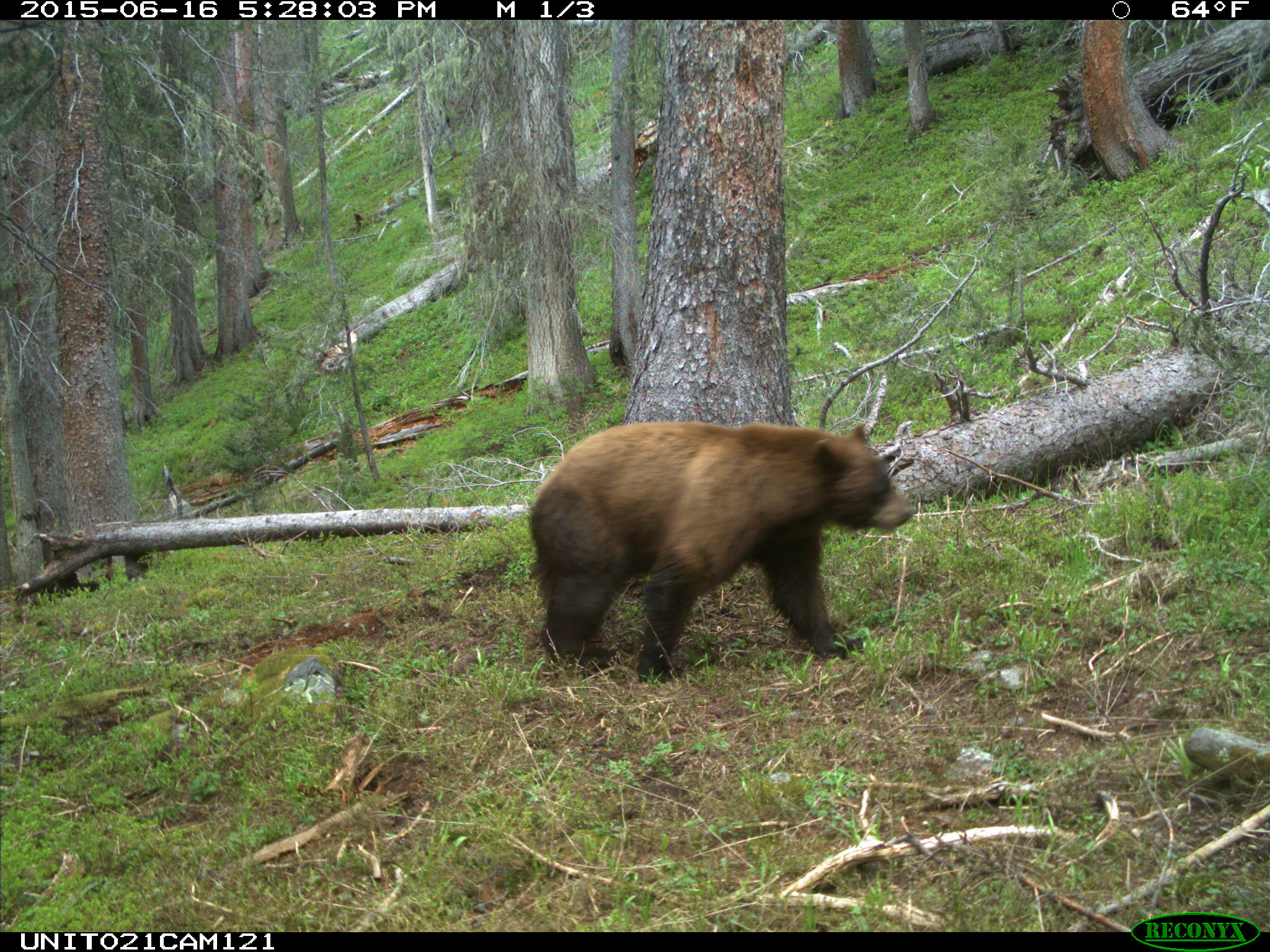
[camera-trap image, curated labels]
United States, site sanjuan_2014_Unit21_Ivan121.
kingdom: Animalia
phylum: Chordata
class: Mammalia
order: Carnivora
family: Ursidae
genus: Ursus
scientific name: Ursus americanus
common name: american black bear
Ursus americanus (american black bear).